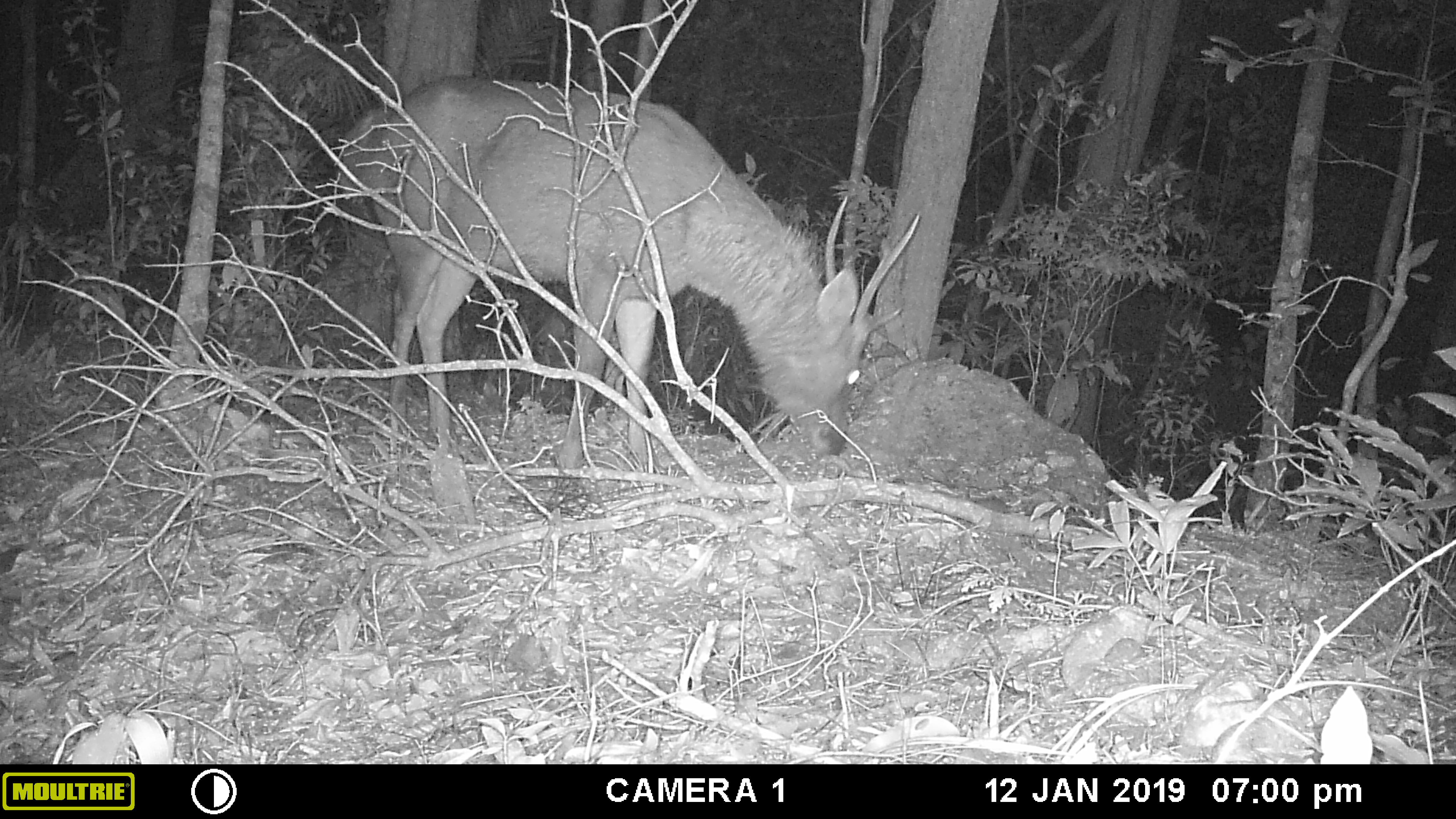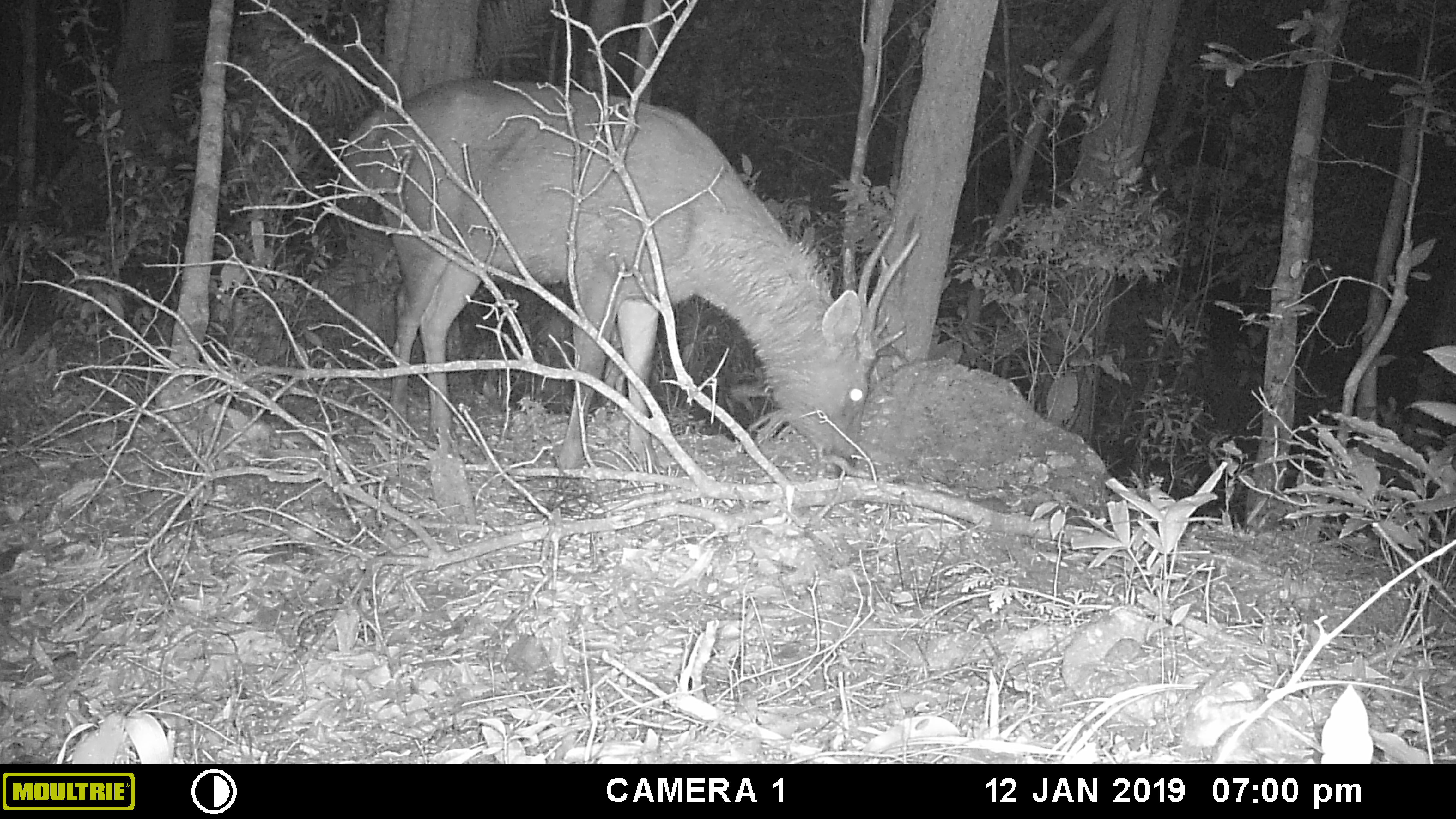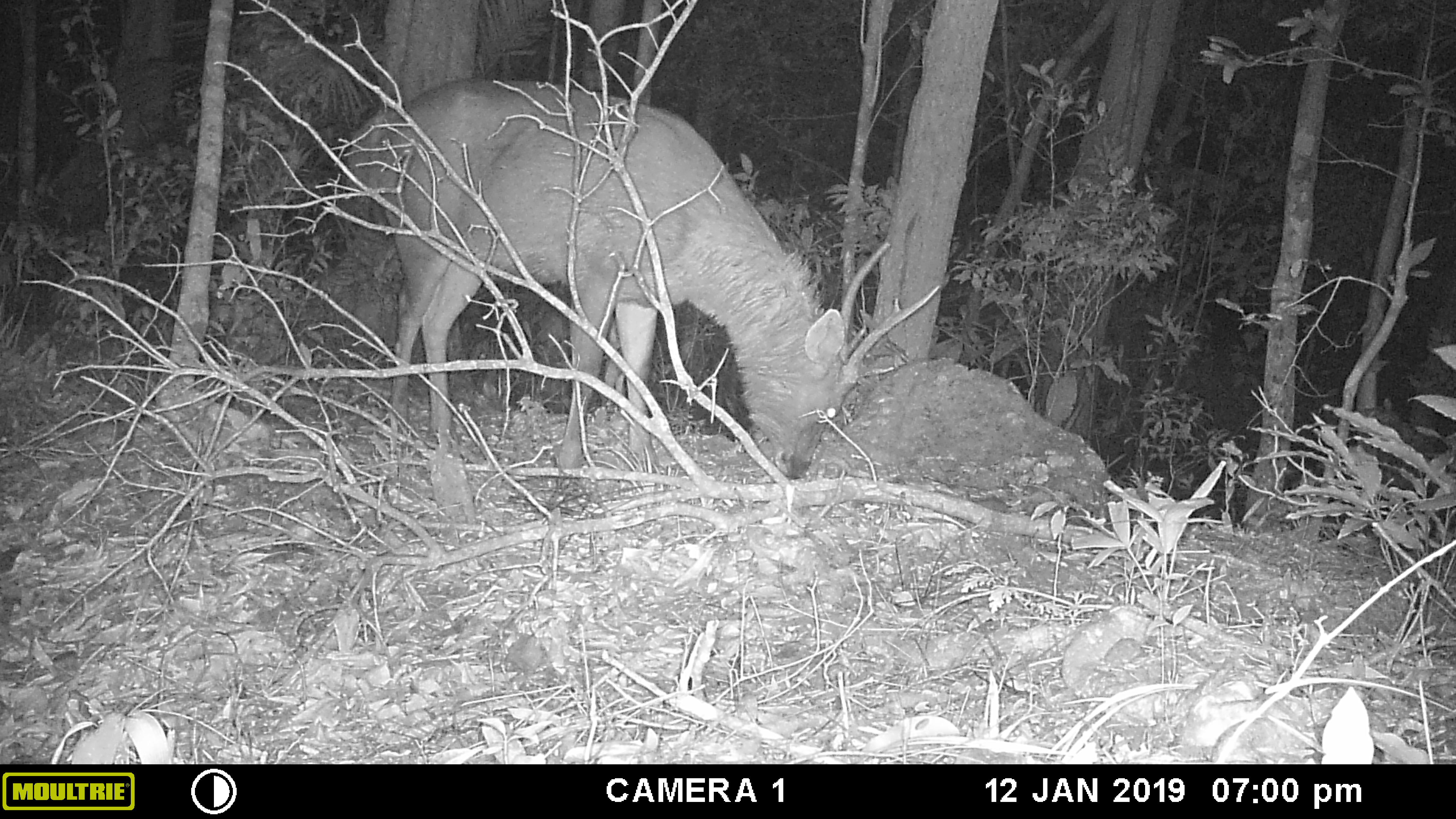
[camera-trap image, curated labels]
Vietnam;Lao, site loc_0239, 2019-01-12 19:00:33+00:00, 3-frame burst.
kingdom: Animalia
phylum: Chordata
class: Mammalia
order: Artiodactyla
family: Cervidae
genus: Rusa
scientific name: Rusa unicolor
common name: sambar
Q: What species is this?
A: Sambar (Rusa unicolor).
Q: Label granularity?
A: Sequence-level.